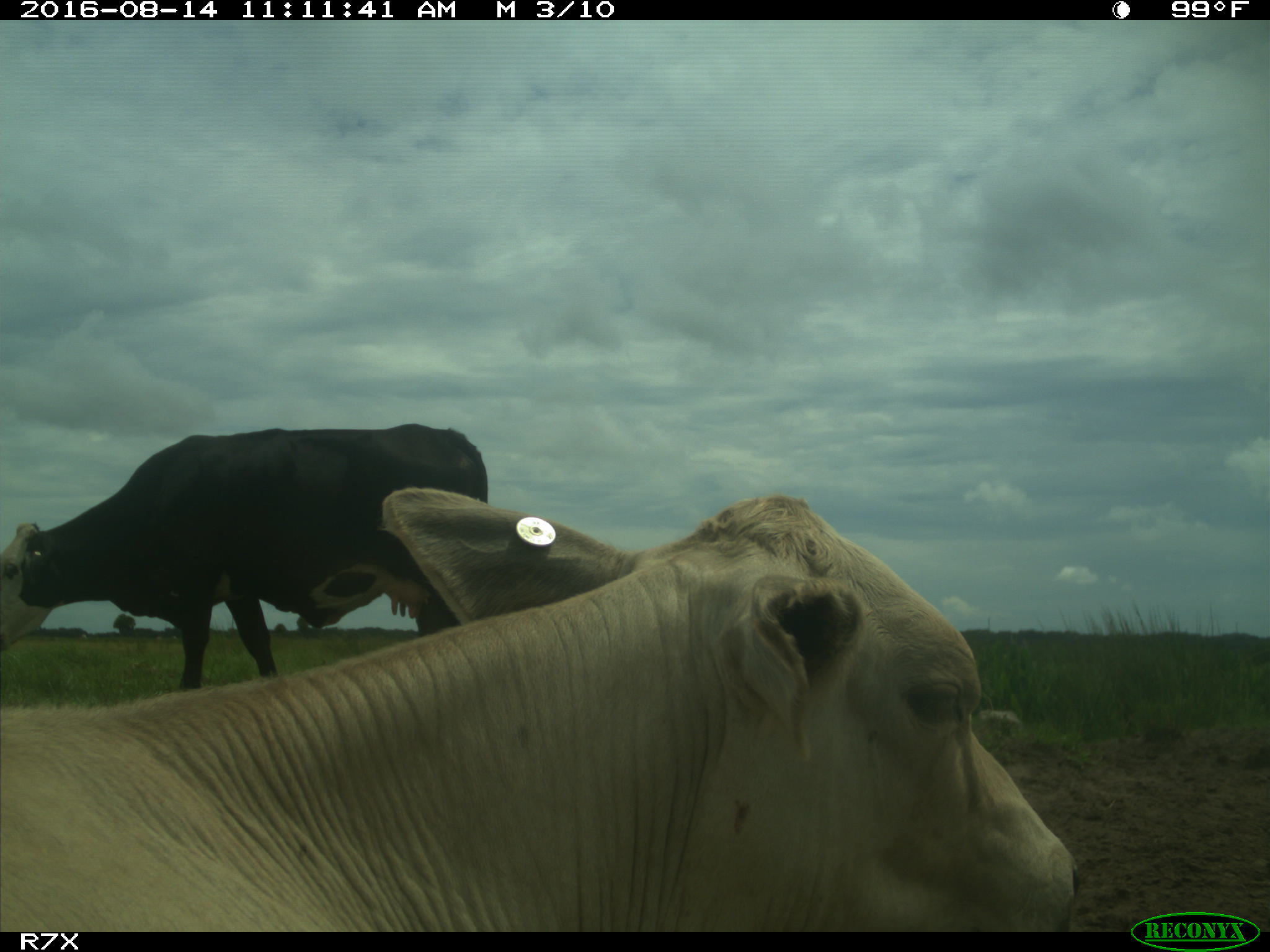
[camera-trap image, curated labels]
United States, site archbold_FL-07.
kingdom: Animalia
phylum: Chordata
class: Mammalia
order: Artiodactyla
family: Bovidae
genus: Bos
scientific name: Bos taurus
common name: domestic cow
Bos taurus (domestic cow).